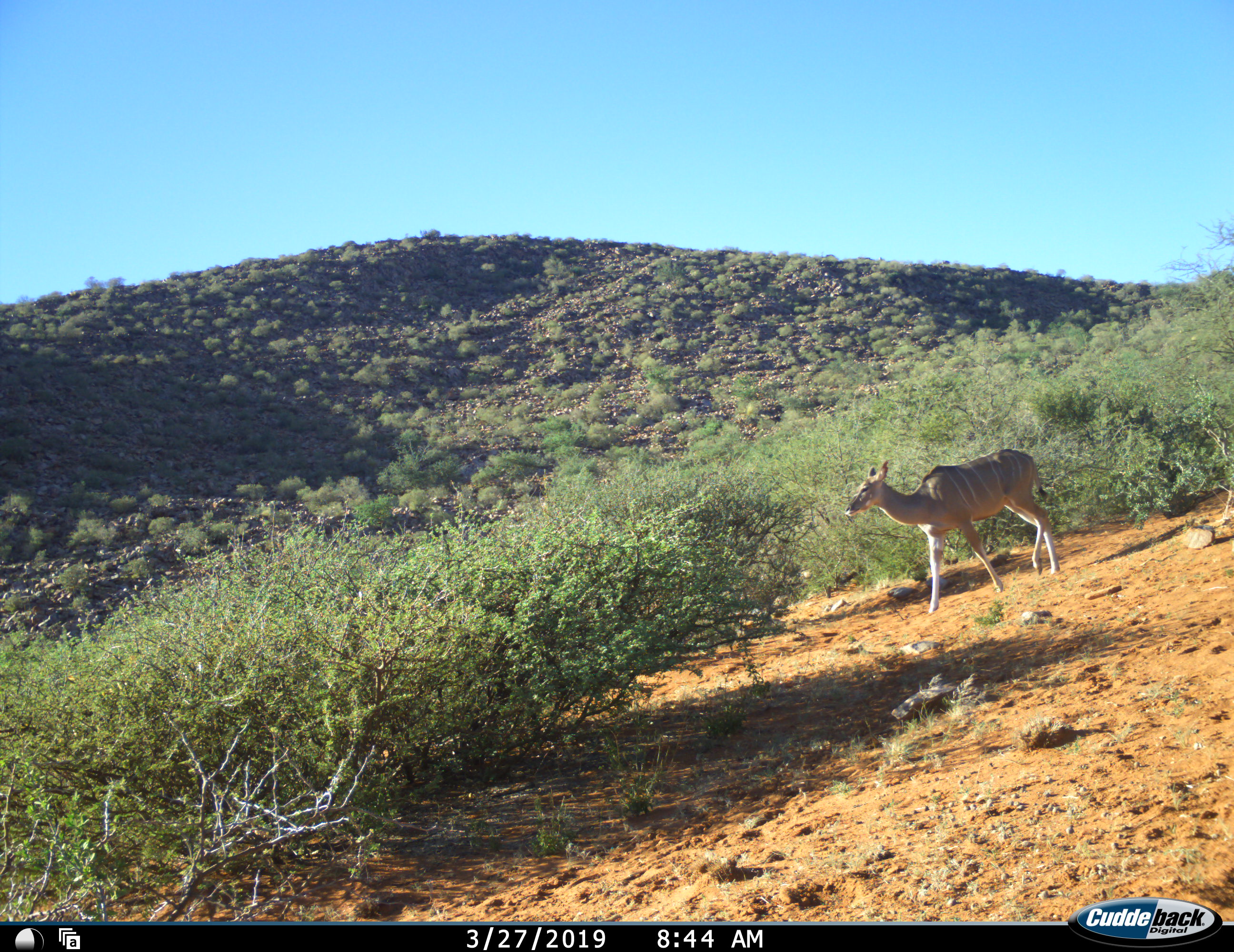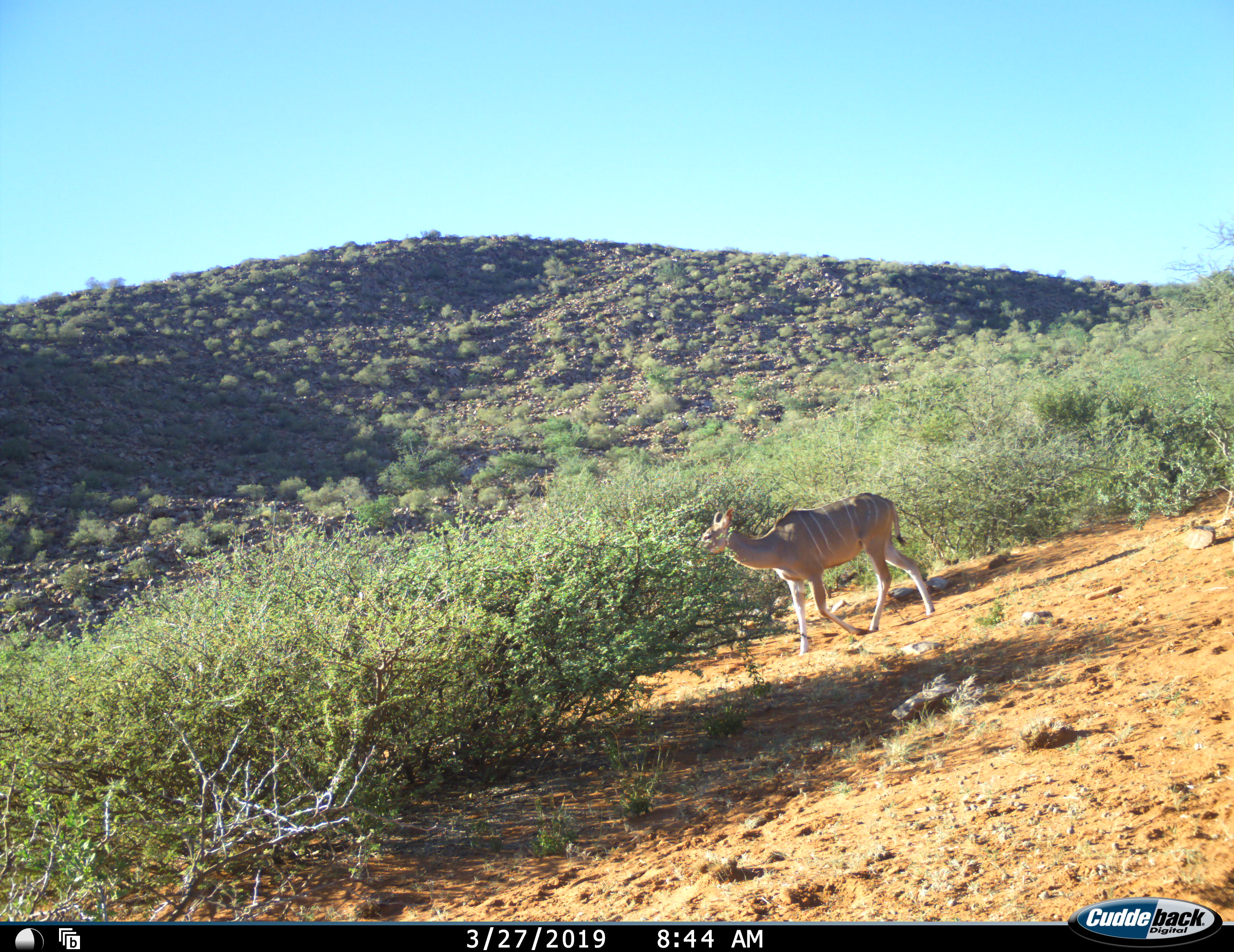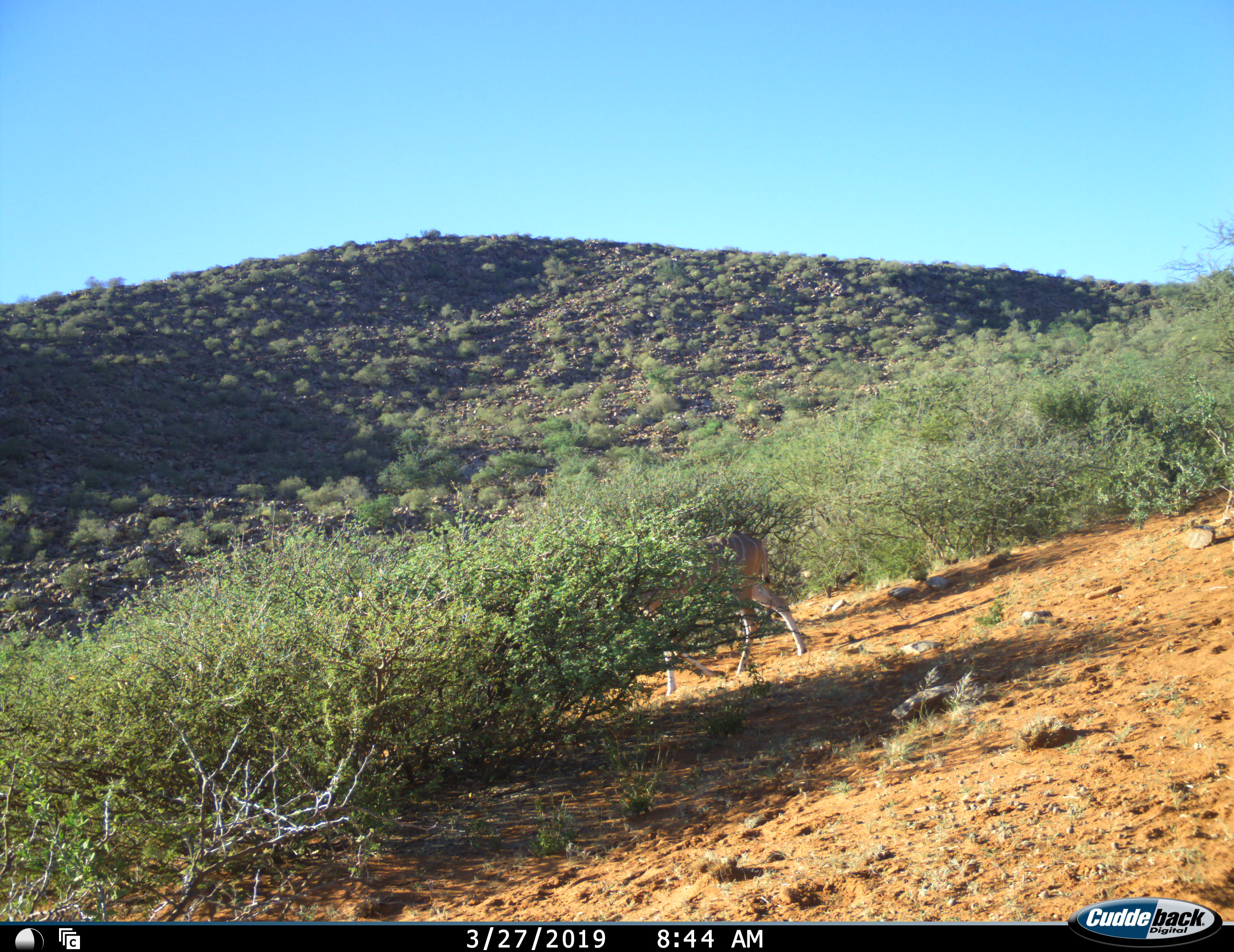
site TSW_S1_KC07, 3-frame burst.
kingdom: Animalia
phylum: Chordata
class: Mammalia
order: Artiodactyla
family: Bovidae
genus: Tragelaphus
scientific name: Tragelaphus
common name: kudu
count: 1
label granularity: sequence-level